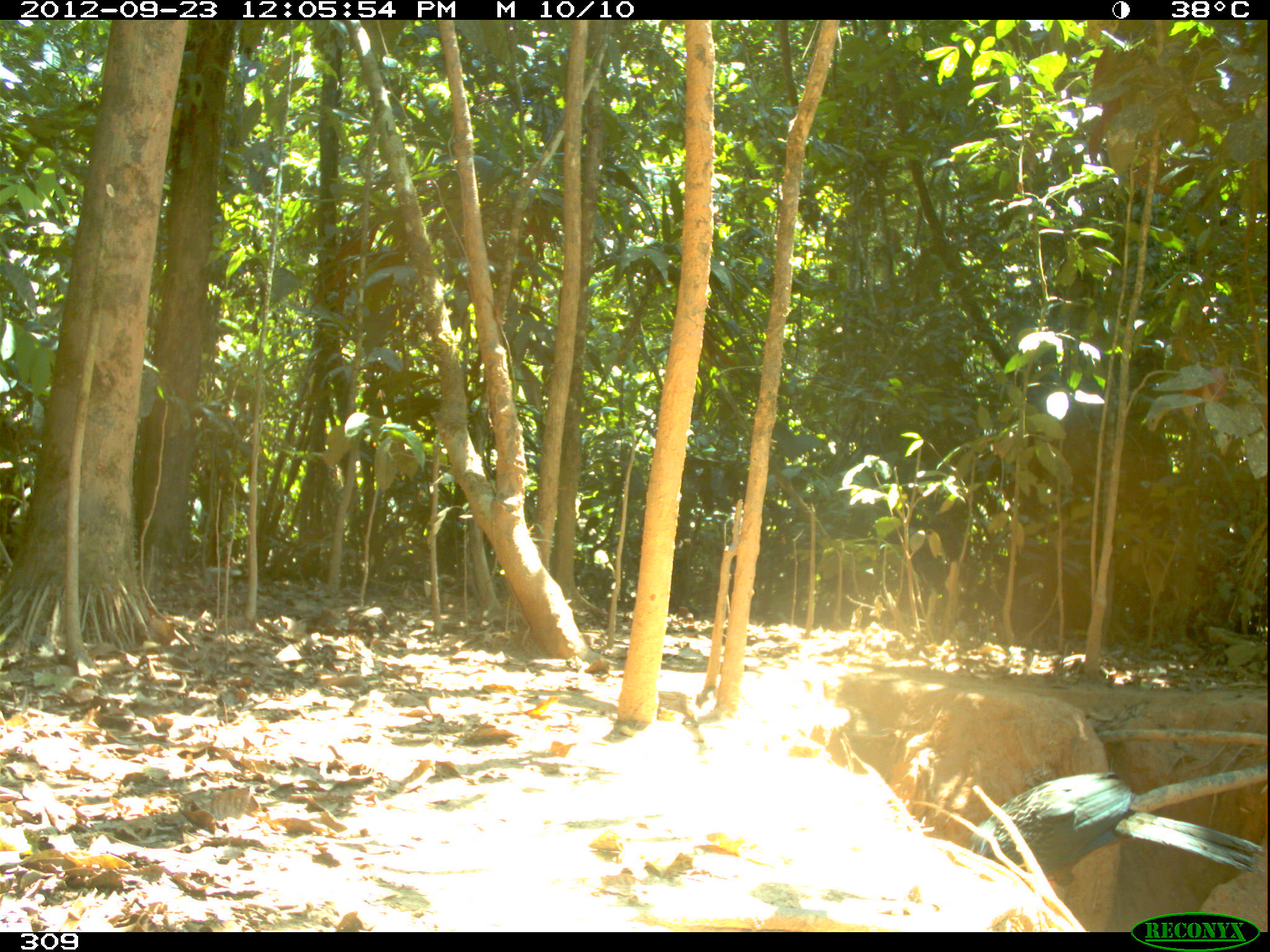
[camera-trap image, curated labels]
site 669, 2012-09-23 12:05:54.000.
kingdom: Animalia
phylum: Chordata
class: Aves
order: Galliformes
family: Cracidae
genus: Penelope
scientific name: Penelope jacquacu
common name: spix's guan